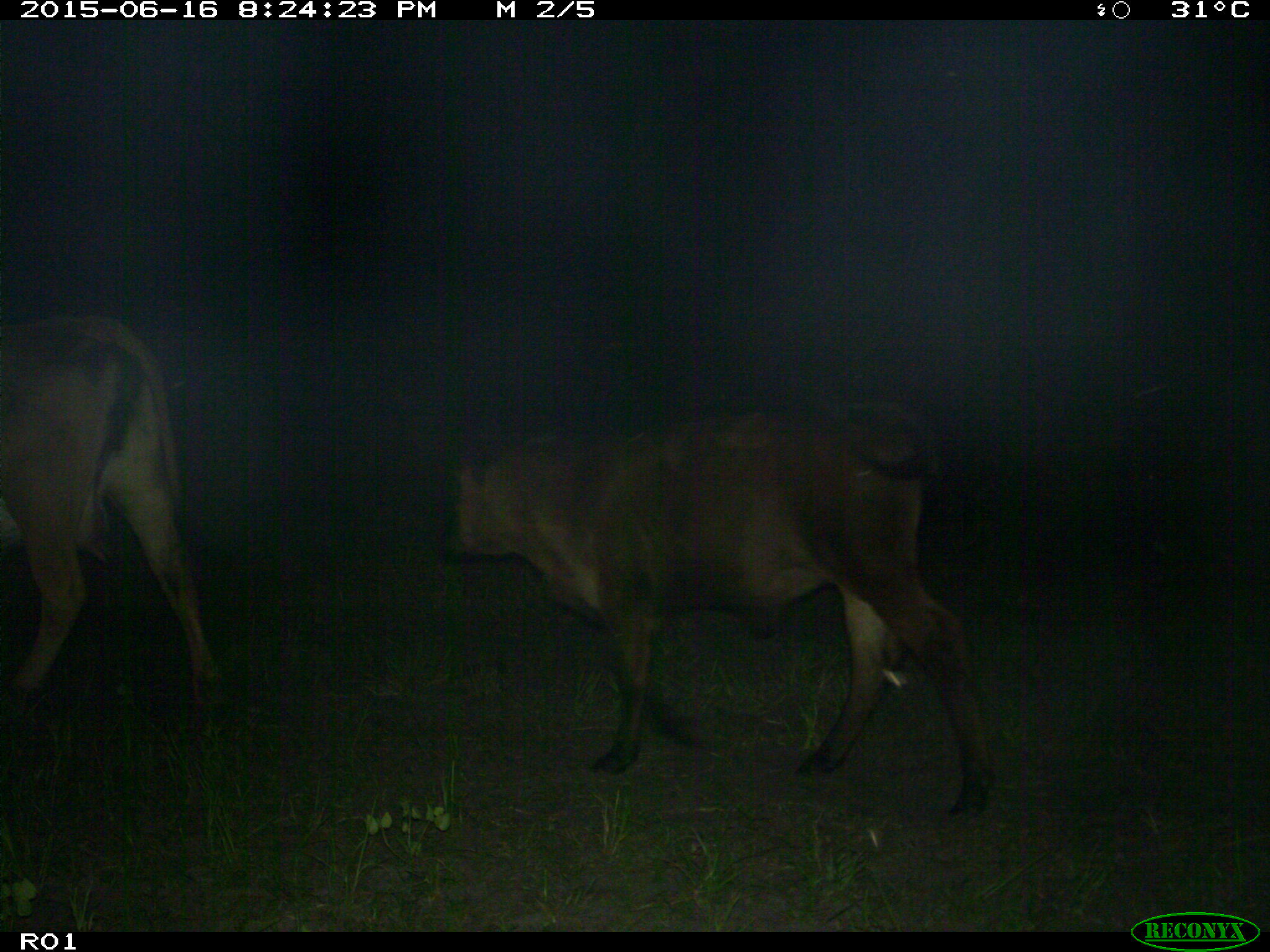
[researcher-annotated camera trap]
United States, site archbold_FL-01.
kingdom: Animalia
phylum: Chordata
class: Mammalia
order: Artiodactyla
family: Bovidae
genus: Bos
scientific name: Bos taurus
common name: domestic cow